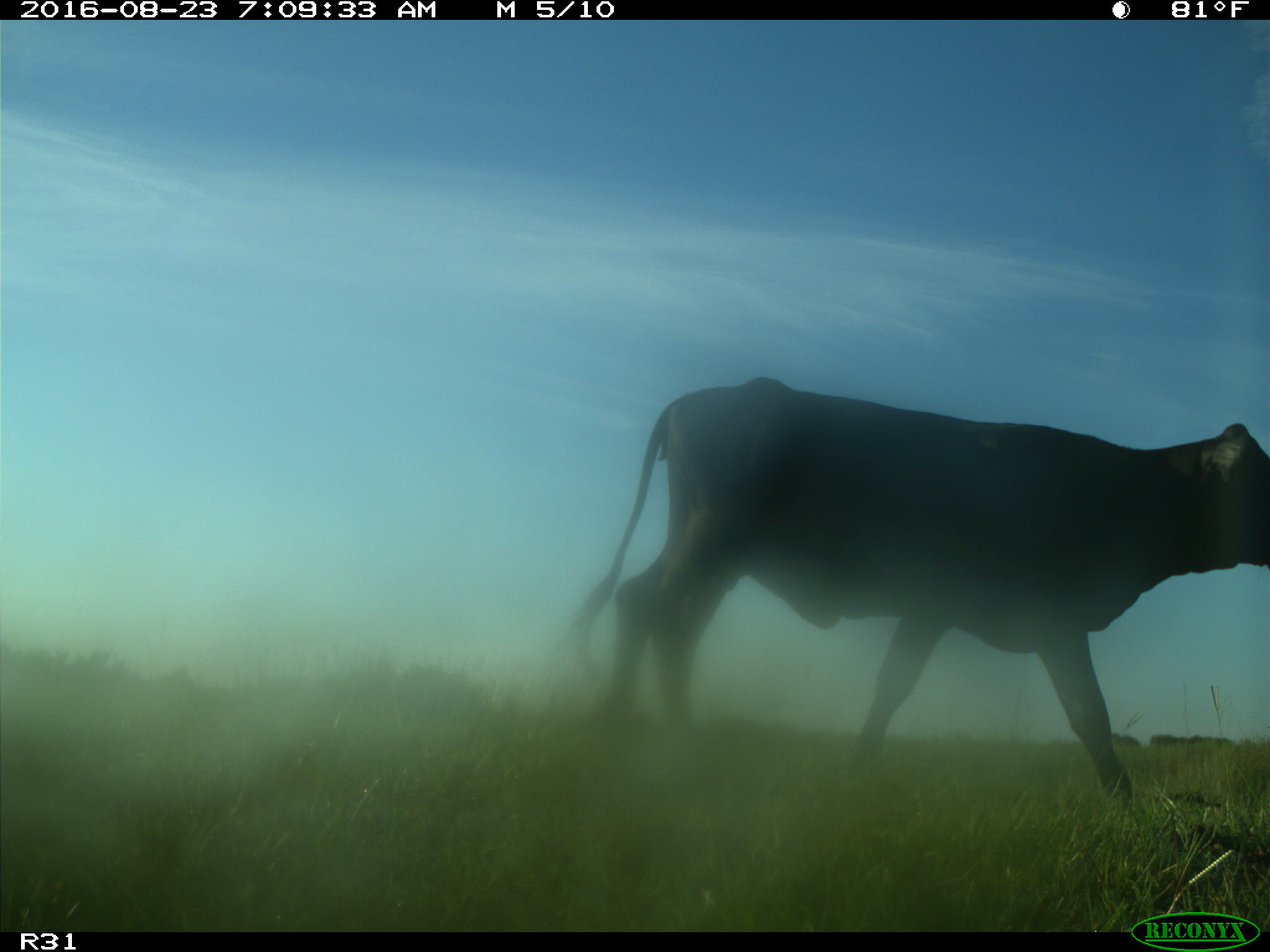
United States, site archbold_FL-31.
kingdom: Animalia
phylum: Chordata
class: Mammalia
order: Artiodactyla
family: Bovidae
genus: Bos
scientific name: Bos taurus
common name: domestic cow